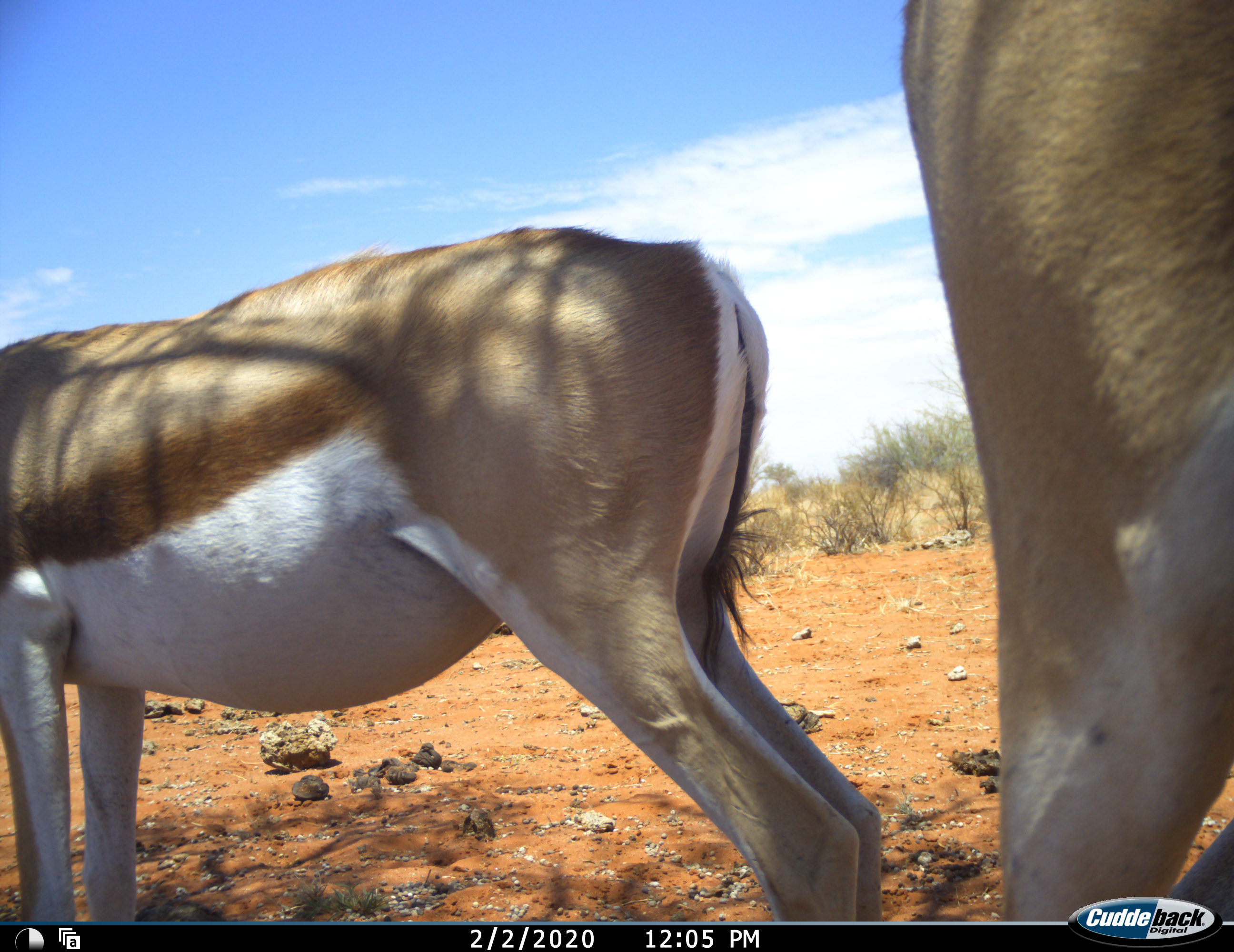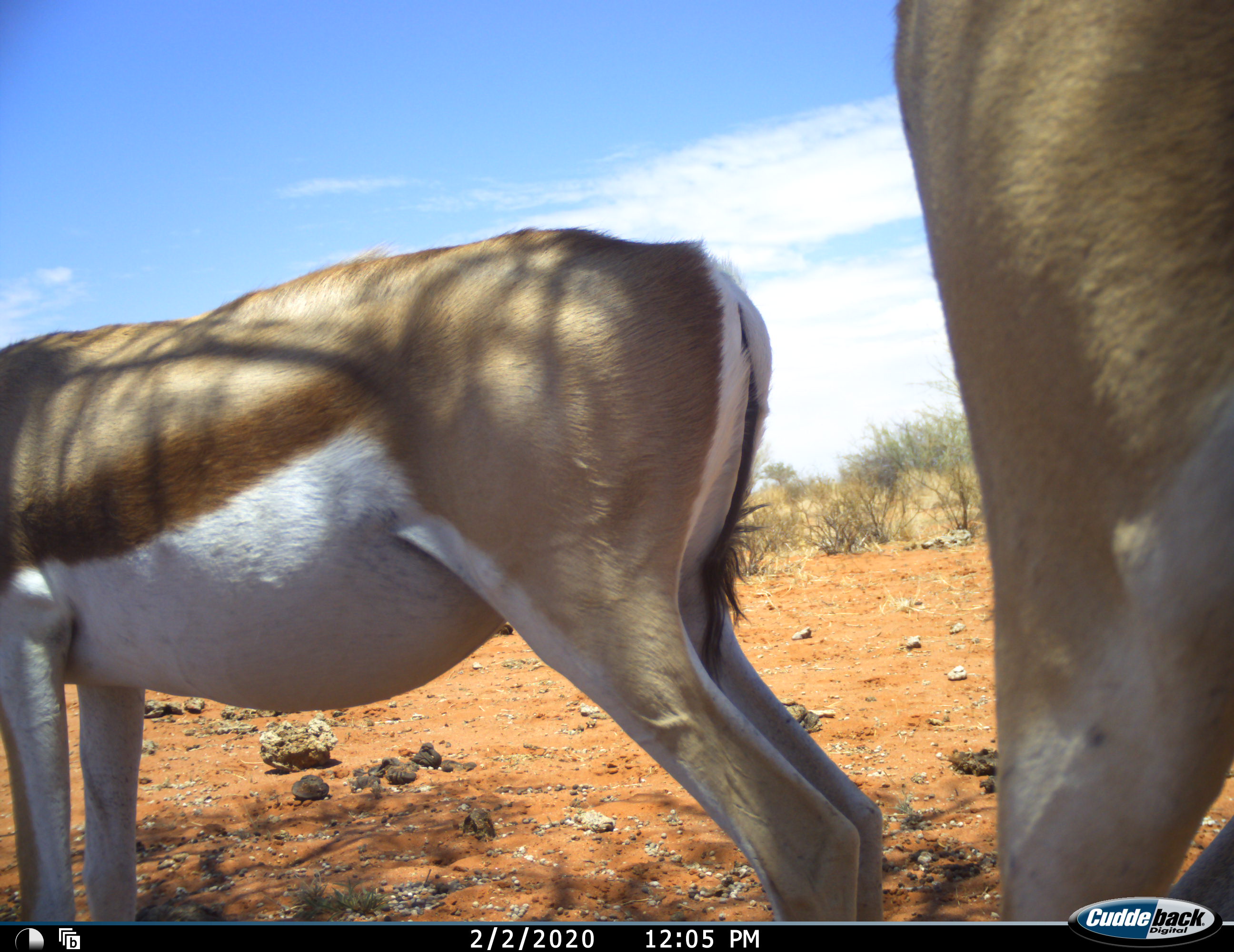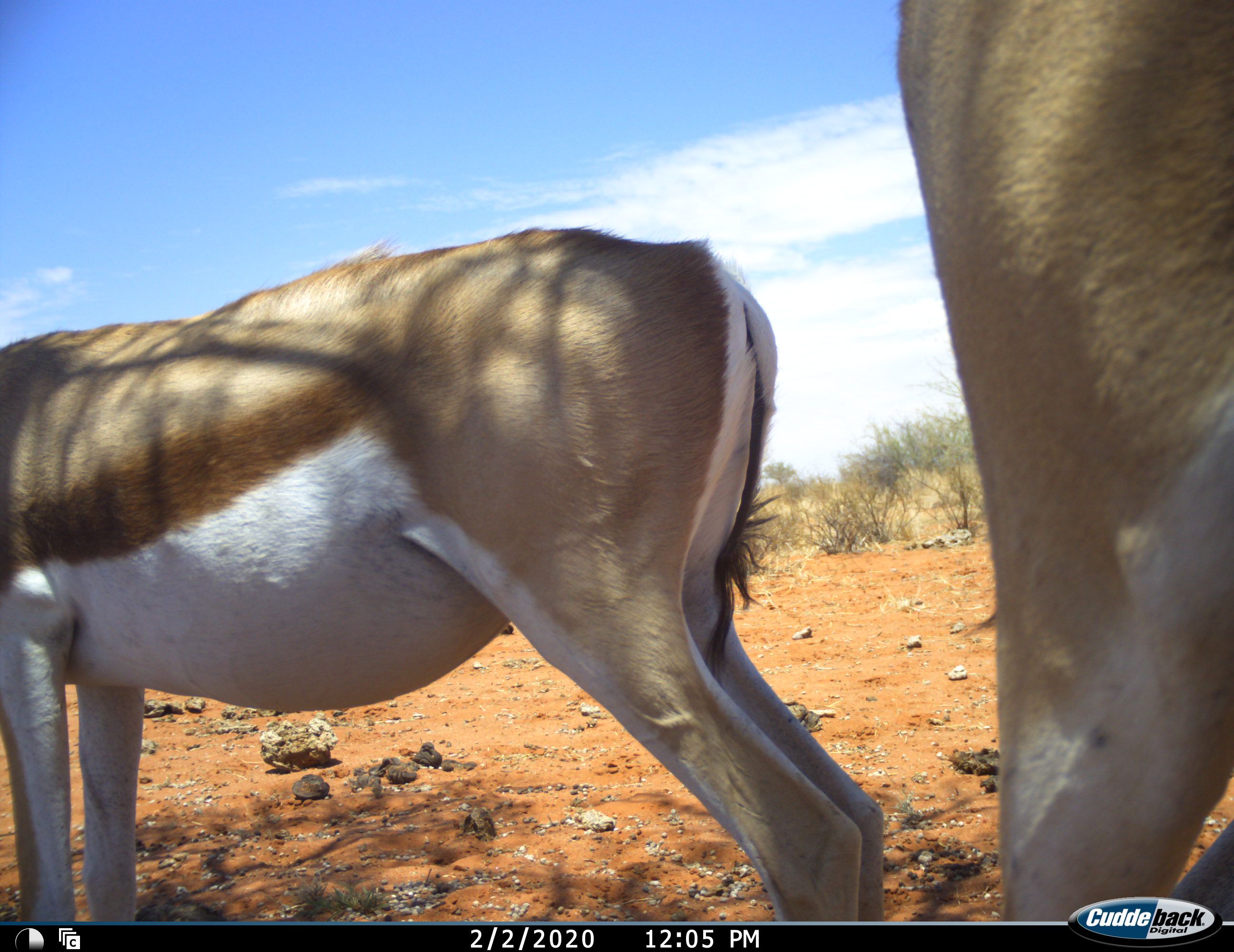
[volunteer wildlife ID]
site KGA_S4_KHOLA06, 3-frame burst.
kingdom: Animalia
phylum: Chordata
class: Mammalia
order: Artiodactyla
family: Bovidae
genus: Antidorcas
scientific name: Antidorcas marsupialis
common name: springbok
Springbok (Antidorcas marsupialis), count 2. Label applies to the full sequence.